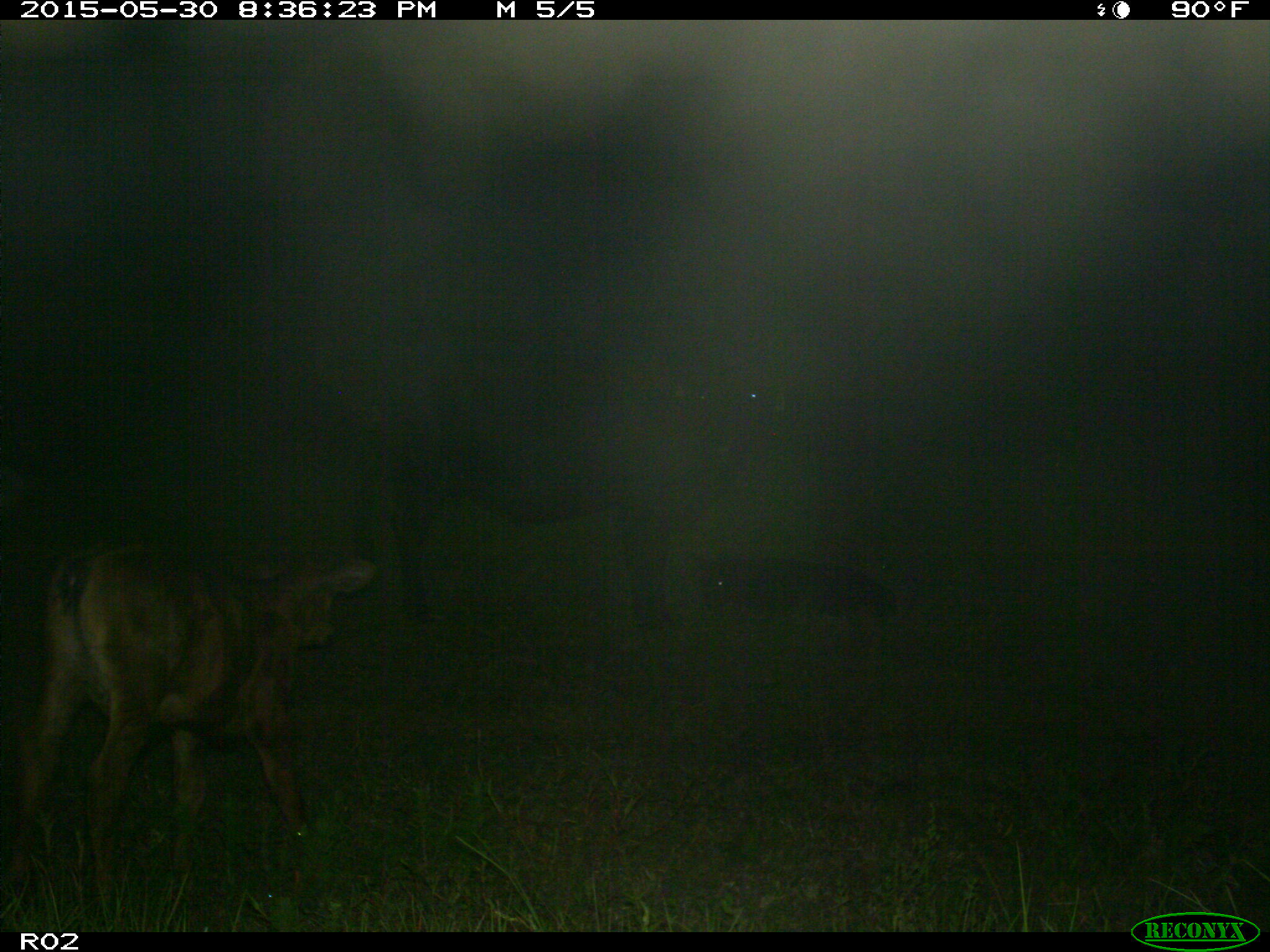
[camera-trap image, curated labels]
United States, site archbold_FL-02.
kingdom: Animalia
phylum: Chordata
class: Mammalia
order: Artiodactyla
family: Bovidae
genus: Bos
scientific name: Bos taurus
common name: domestic cow